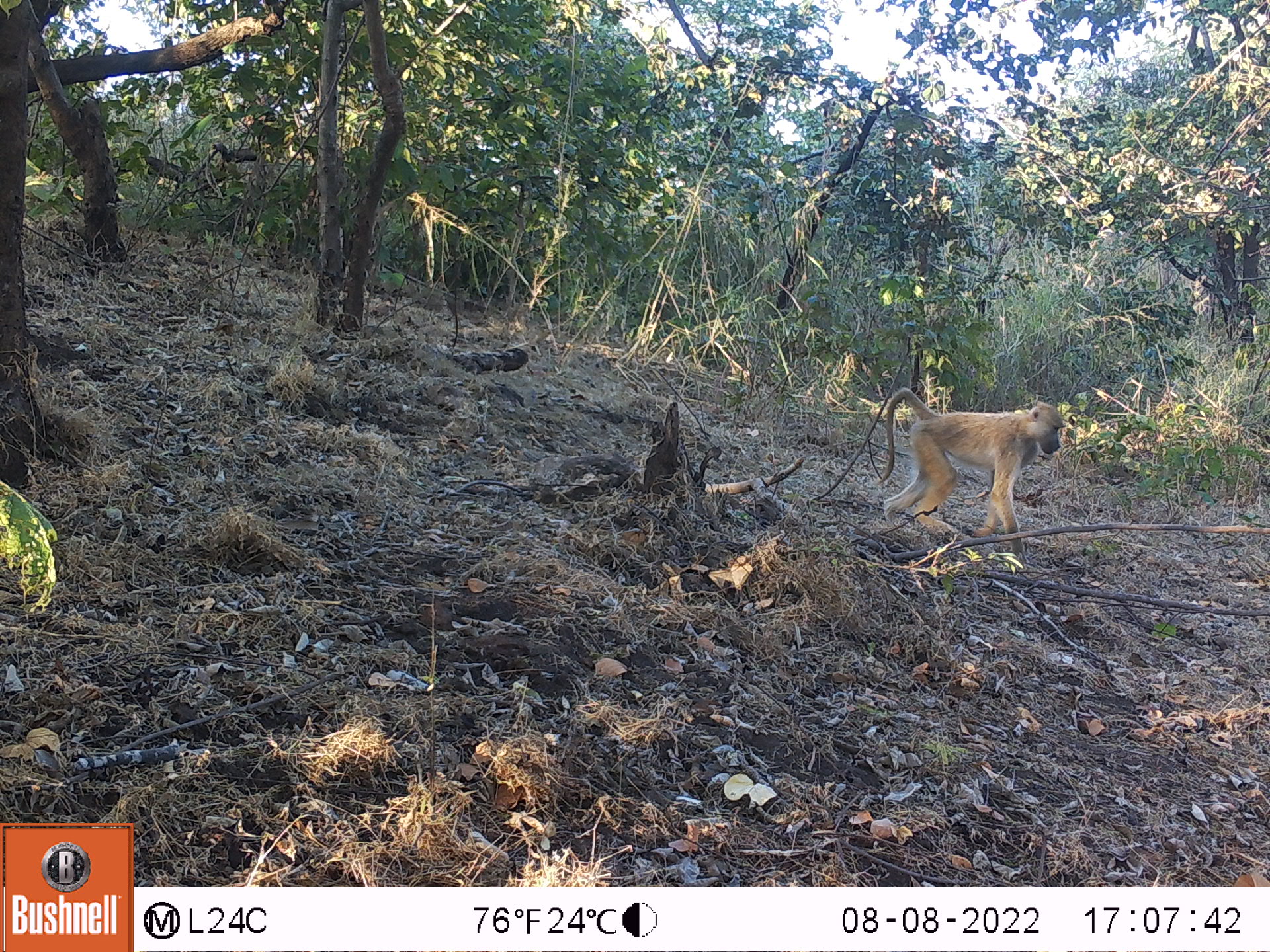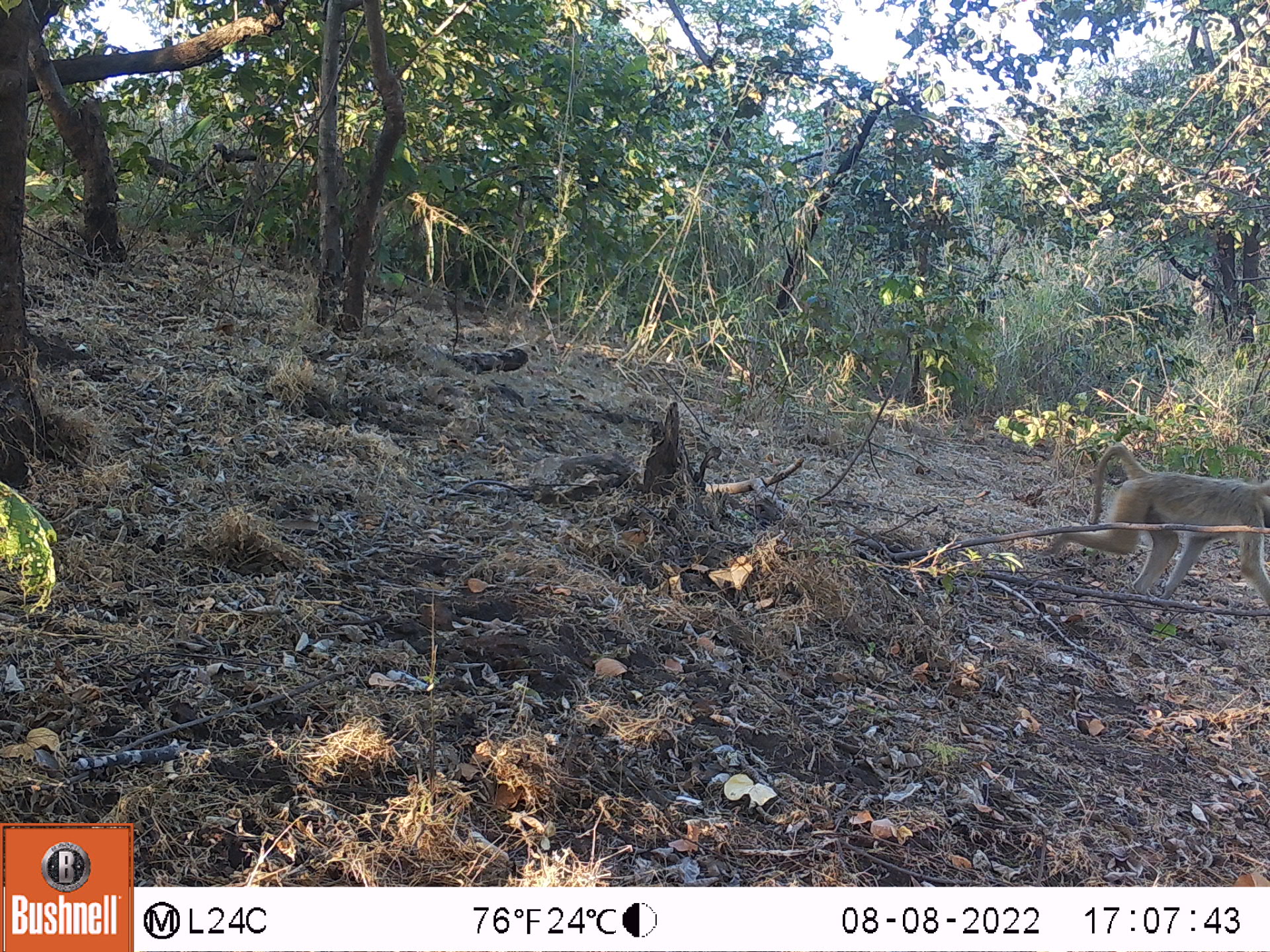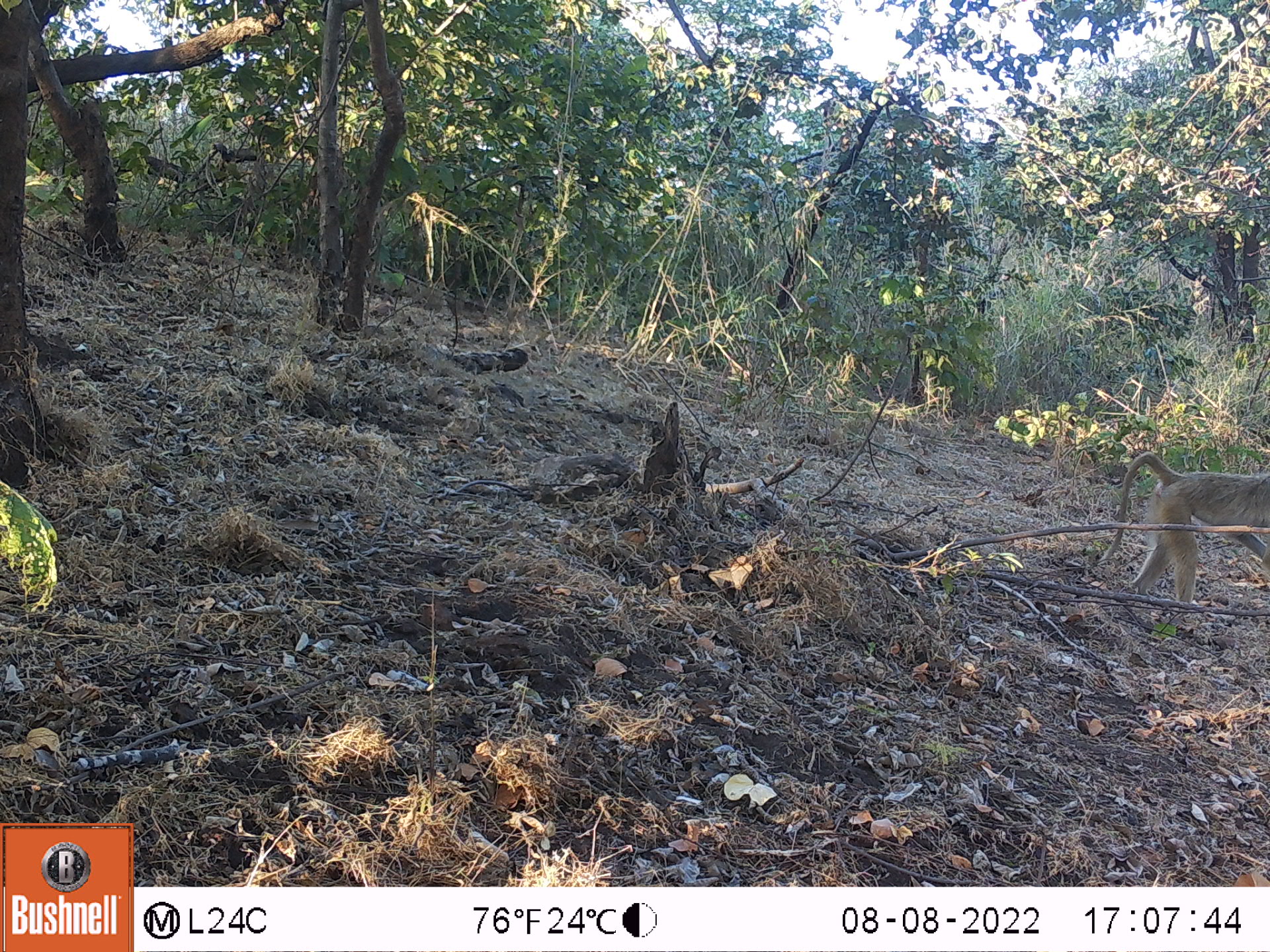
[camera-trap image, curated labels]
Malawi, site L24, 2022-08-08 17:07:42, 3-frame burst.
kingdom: Animalia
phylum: Chordata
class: Mammalia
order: Primates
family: Cercopithecidae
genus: Papio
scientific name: Papio cynocephalus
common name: yellow baboon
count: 1